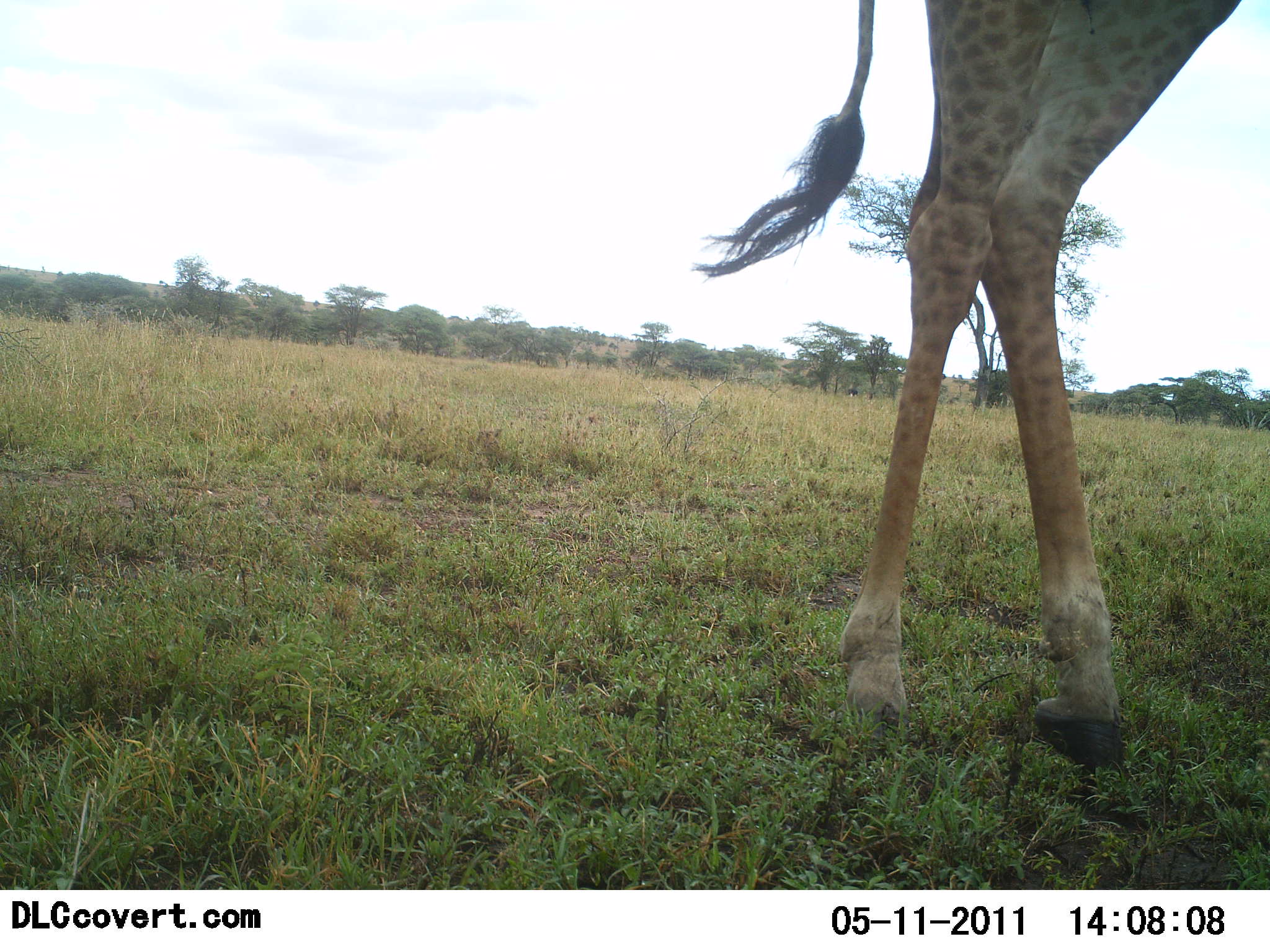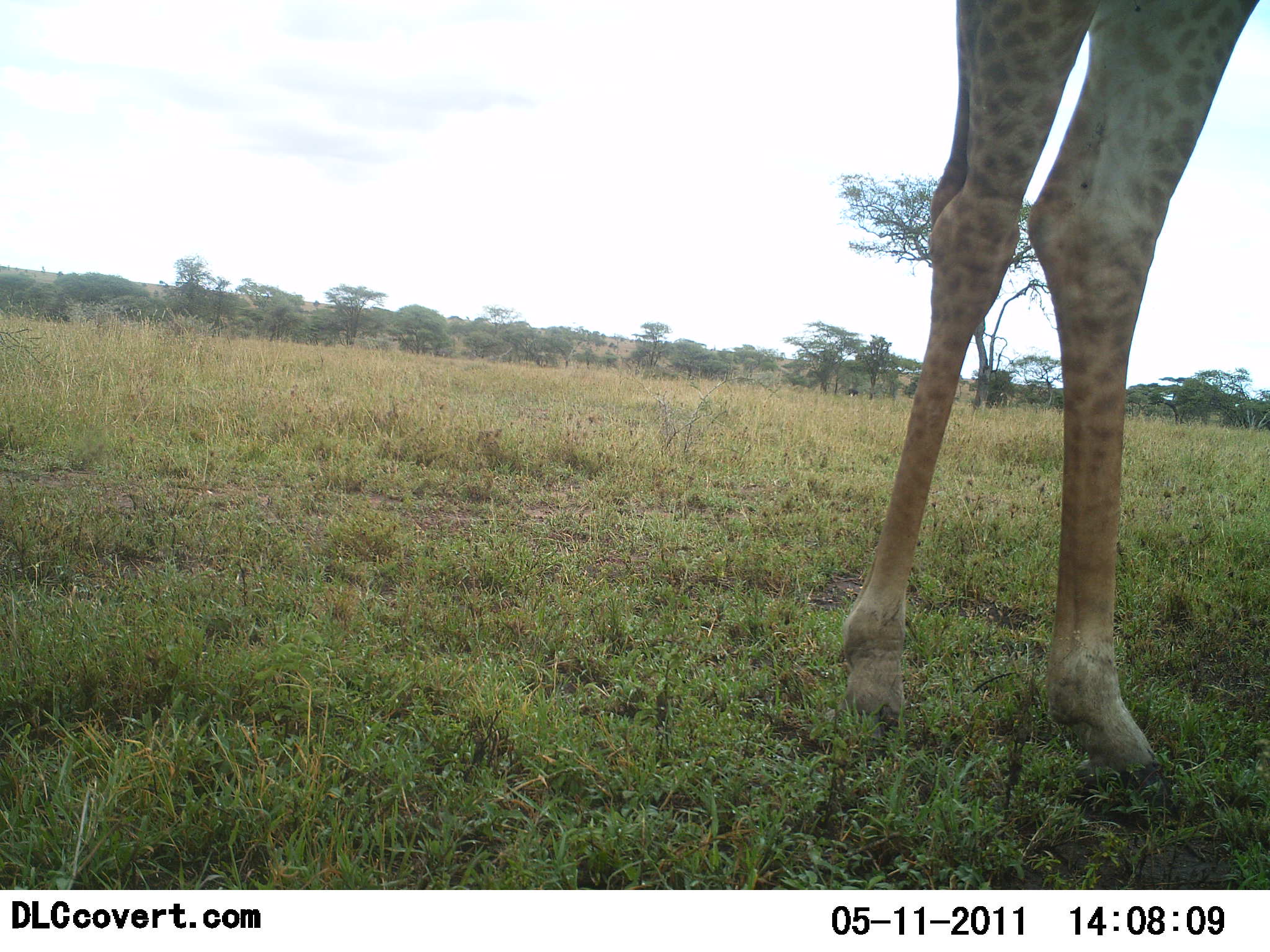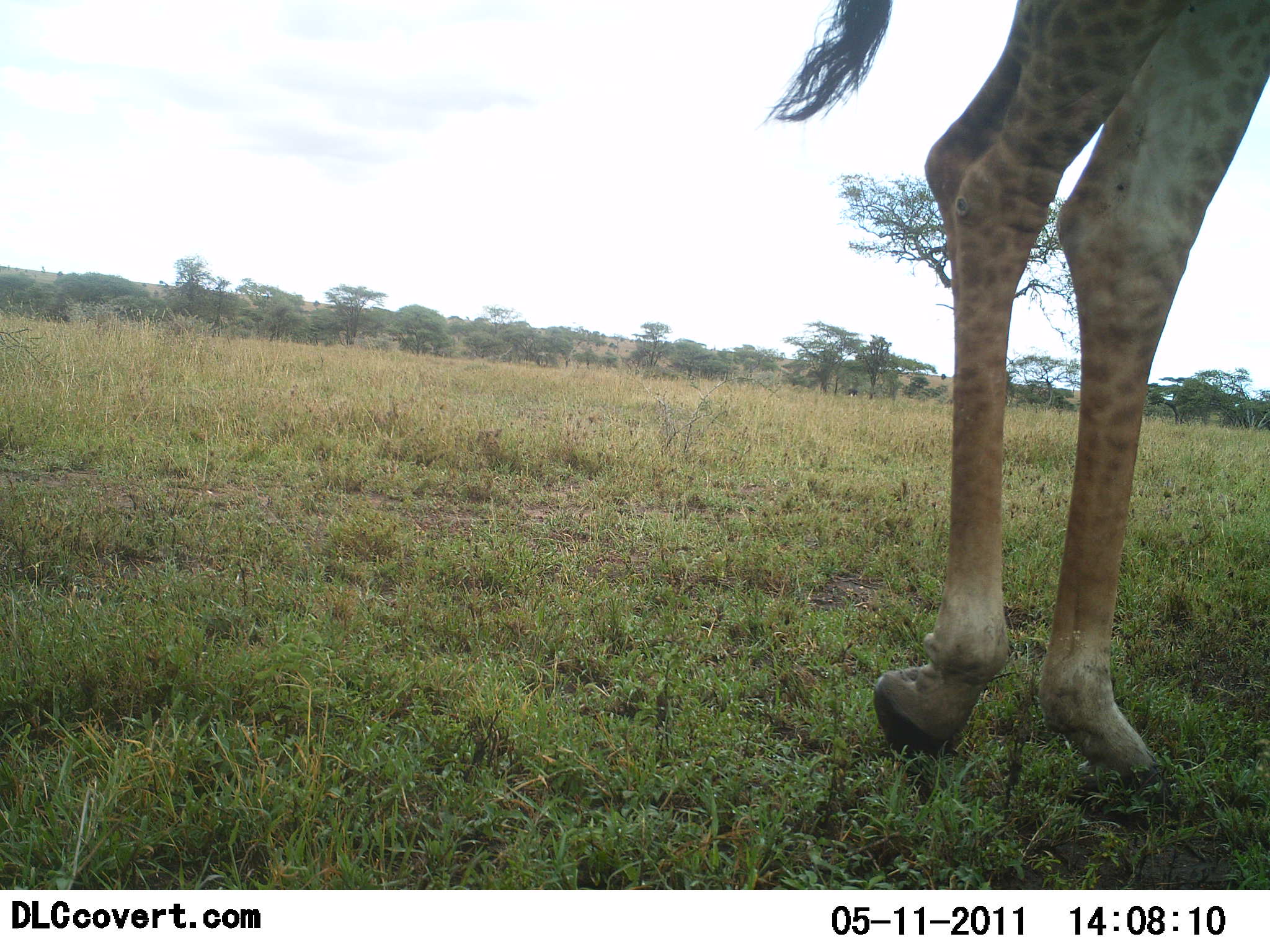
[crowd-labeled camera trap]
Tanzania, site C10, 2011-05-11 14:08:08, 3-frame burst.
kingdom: Animalia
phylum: Chordata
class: Mammalia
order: Artiodactyla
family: Giraffidae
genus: Giraffa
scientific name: Giraffa camelopardalis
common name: giraffe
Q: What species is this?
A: Giraffe (Giraffa camelopardalis).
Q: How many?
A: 1.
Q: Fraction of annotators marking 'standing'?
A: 29%.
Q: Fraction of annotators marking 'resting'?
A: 0%.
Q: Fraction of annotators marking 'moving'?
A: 71%.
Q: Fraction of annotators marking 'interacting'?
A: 0%.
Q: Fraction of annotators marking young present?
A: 0%.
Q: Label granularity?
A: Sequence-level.